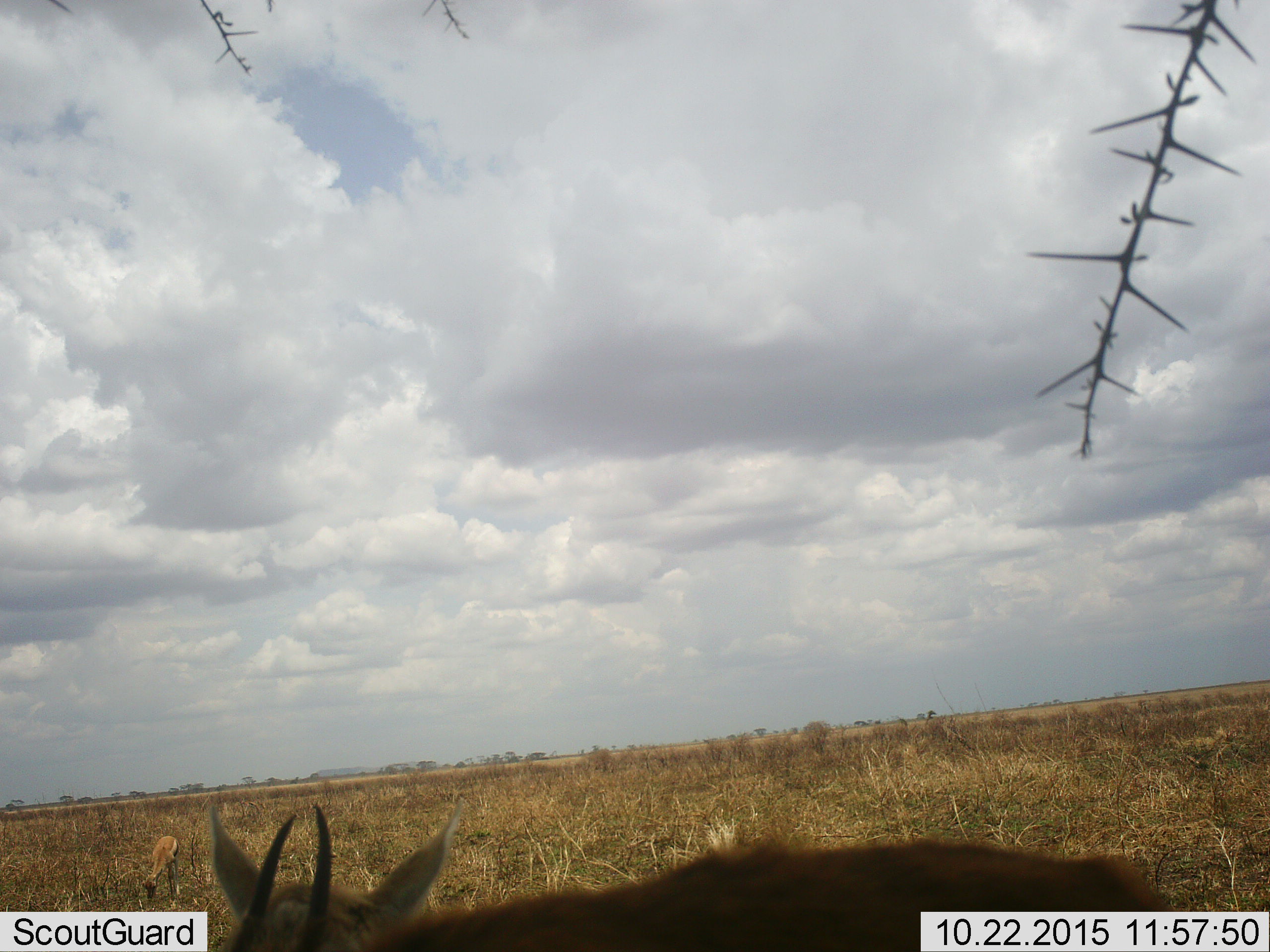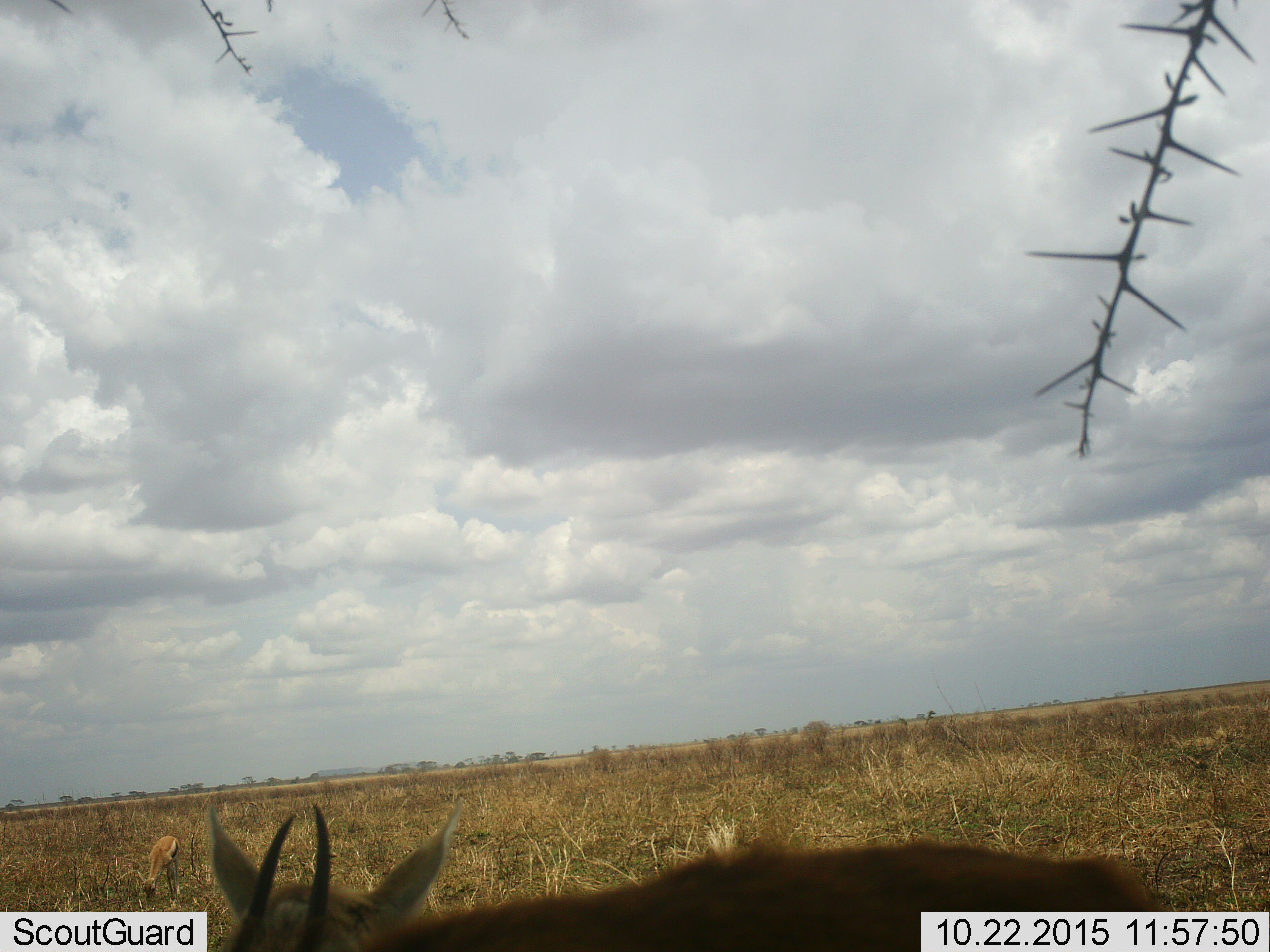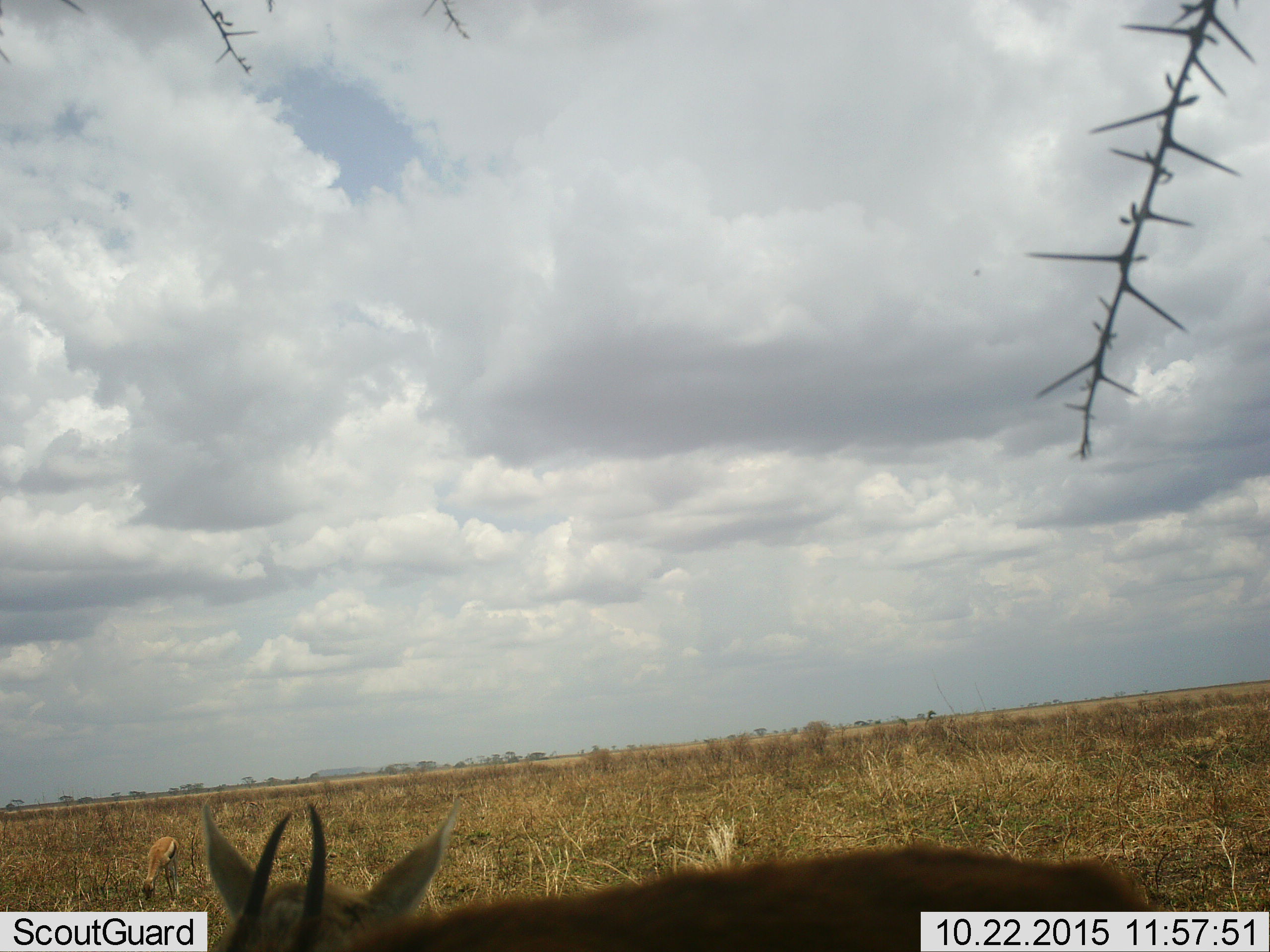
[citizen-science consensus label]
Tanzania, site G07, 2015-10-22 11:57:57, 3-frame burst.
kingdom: Animalia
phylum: Chordata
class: Mammalia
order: Artiodactyla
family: Bovidae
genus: Eudorcas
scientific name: Eudorcas thomsonii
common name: thomson's gazelle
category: gazellethomsons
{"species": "gazellethomsons (thomson's gazelle) (Eudorcas thomsonii)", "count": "2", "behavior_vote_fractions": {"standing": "50%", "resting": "0%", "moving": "0%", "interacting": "0%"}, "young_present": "0%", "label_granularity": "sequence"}